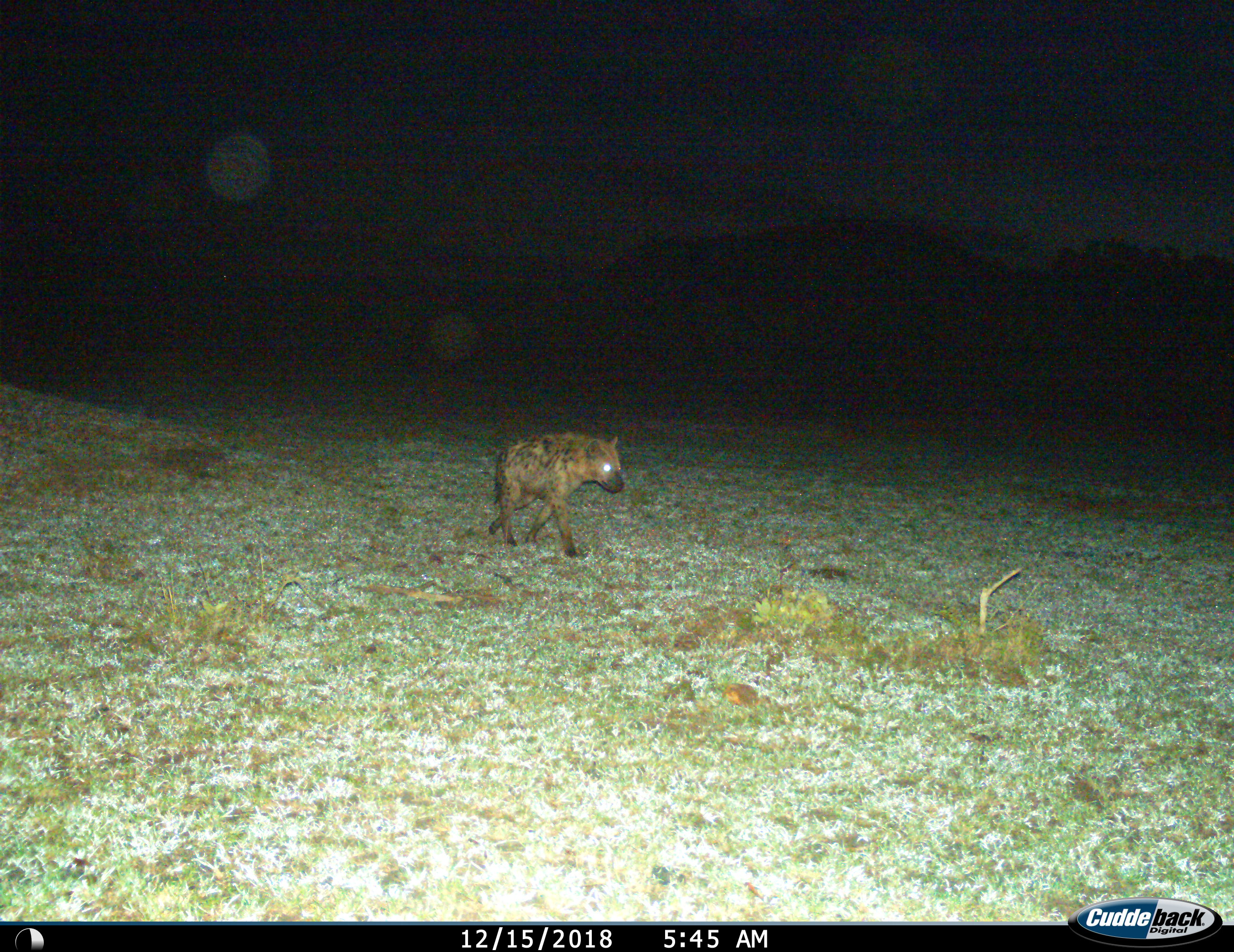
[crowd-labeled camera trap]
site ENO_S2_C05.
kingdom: Animalia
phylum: Chordata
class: Mammalia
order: Carnivora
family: Hyaenidae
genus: Crocuta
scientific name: Crocuta crocuta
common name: spotted hyena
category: hyenaspotted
Hyenaspotted (spotted hyena) (Crocuta crocuta), count 1. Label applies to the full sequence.